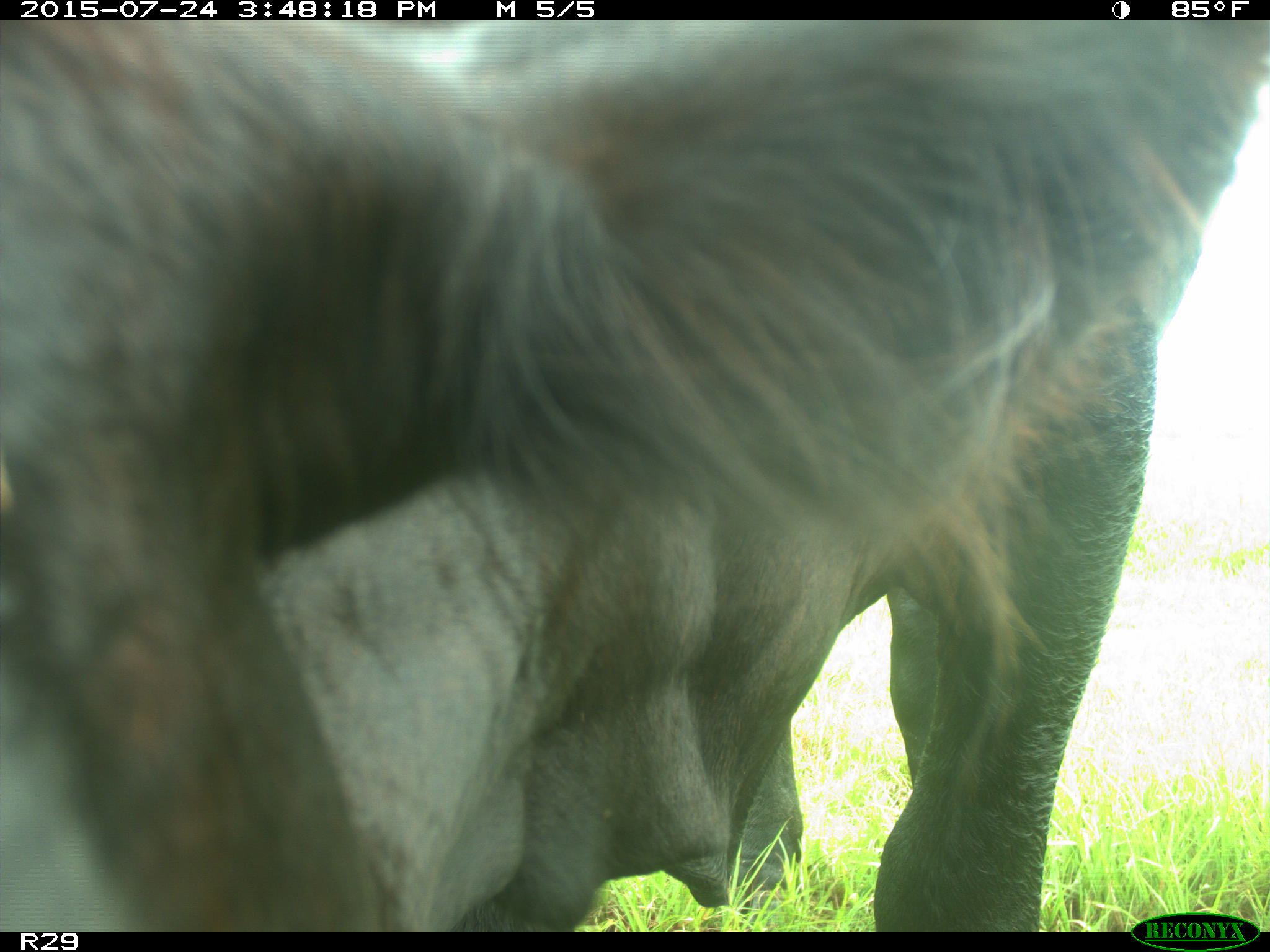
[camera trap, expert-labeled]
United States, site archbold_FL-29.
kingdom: Animalia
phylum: Chordata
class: Mammalia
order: Artiodactyla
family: Bovidae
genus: Bos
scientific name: Bos taurus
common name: domestic cow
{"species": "Bos taurus (domestic cow)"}